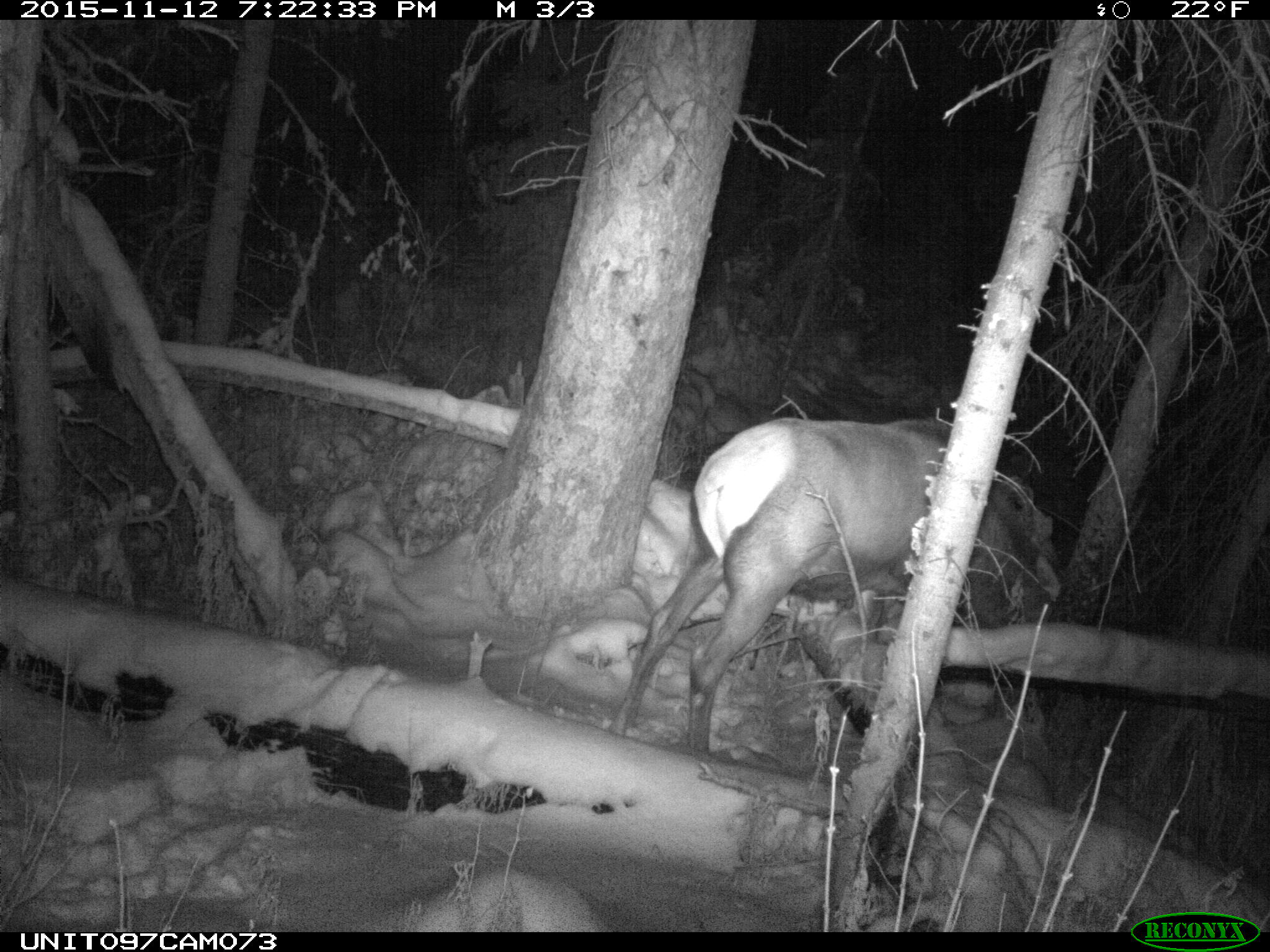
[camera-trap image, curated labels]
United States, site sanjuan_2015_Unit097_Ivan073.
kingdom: Animalia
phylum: Chordata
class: Mammalia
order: Artiodactyla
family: Cervidae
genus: Cervus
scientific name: Cervus elaphus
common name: red deer